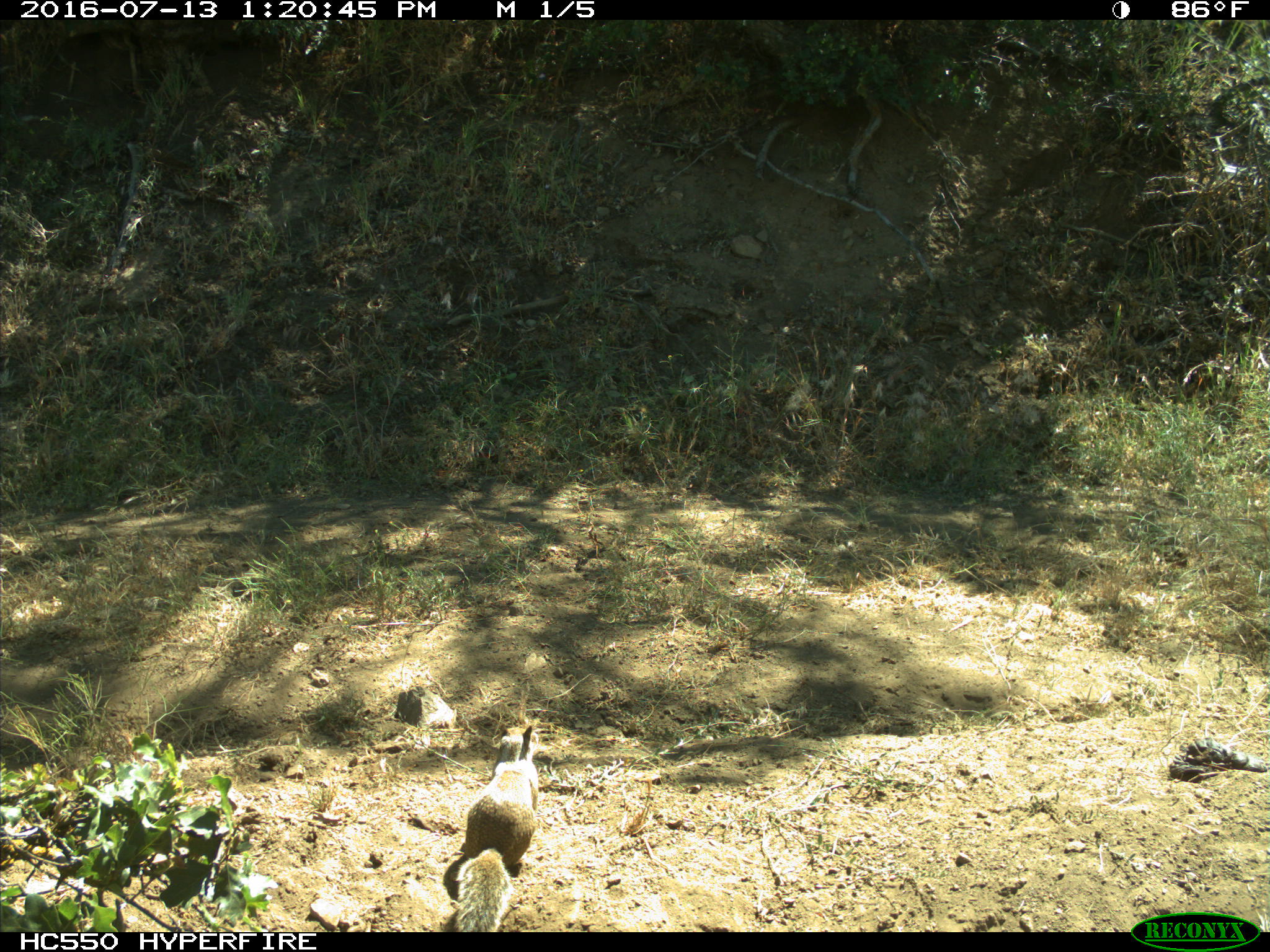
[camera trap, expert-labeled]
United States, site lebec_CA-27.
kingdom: Animalia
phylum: Chordata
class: Mammalia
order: Rodentia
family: Sciuridae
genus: Otospermophilus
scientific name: Otospermophilus beecheyi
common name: california ground squirrel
Otospermophilus beecheyi (california ground squirrel).